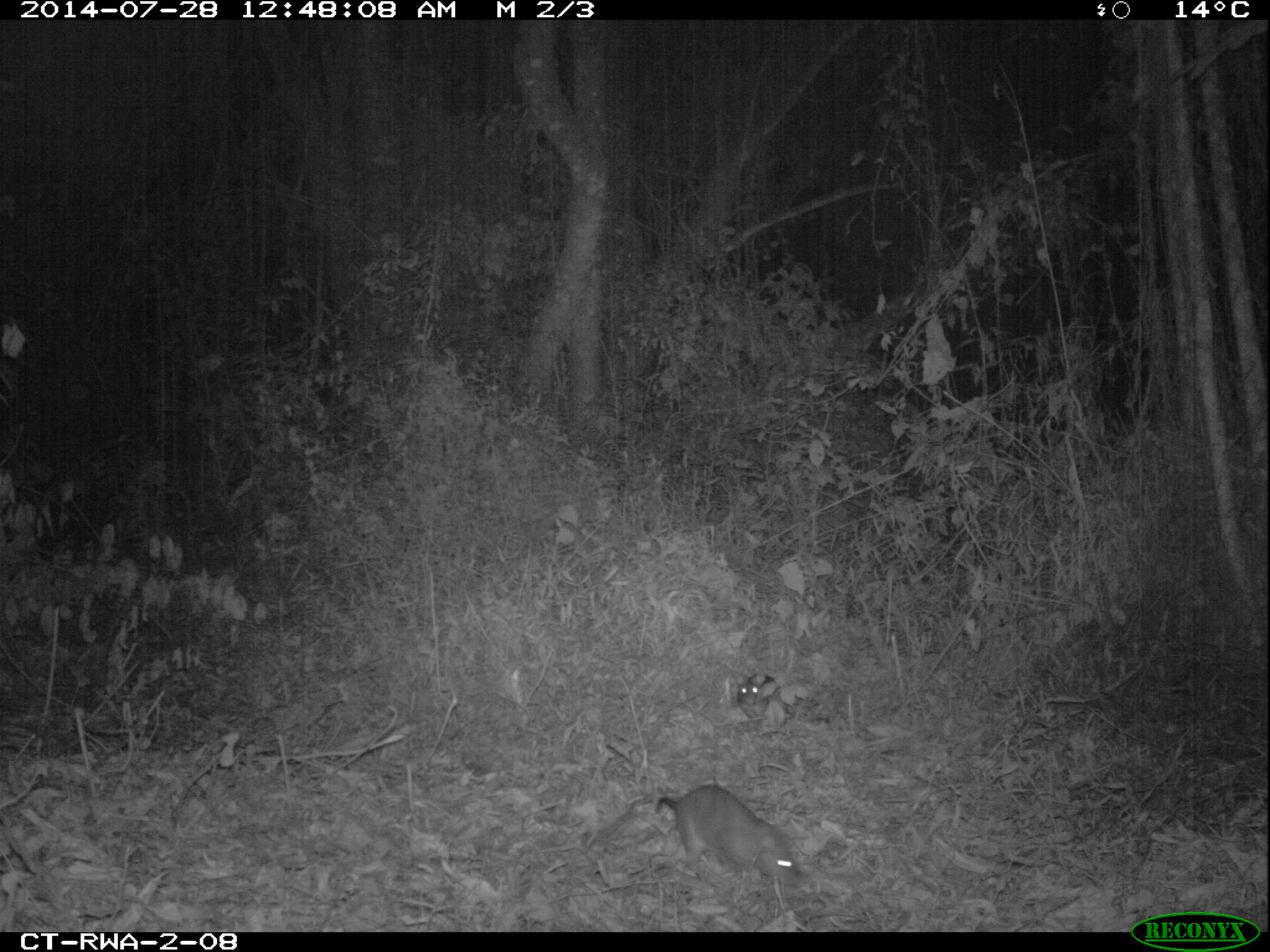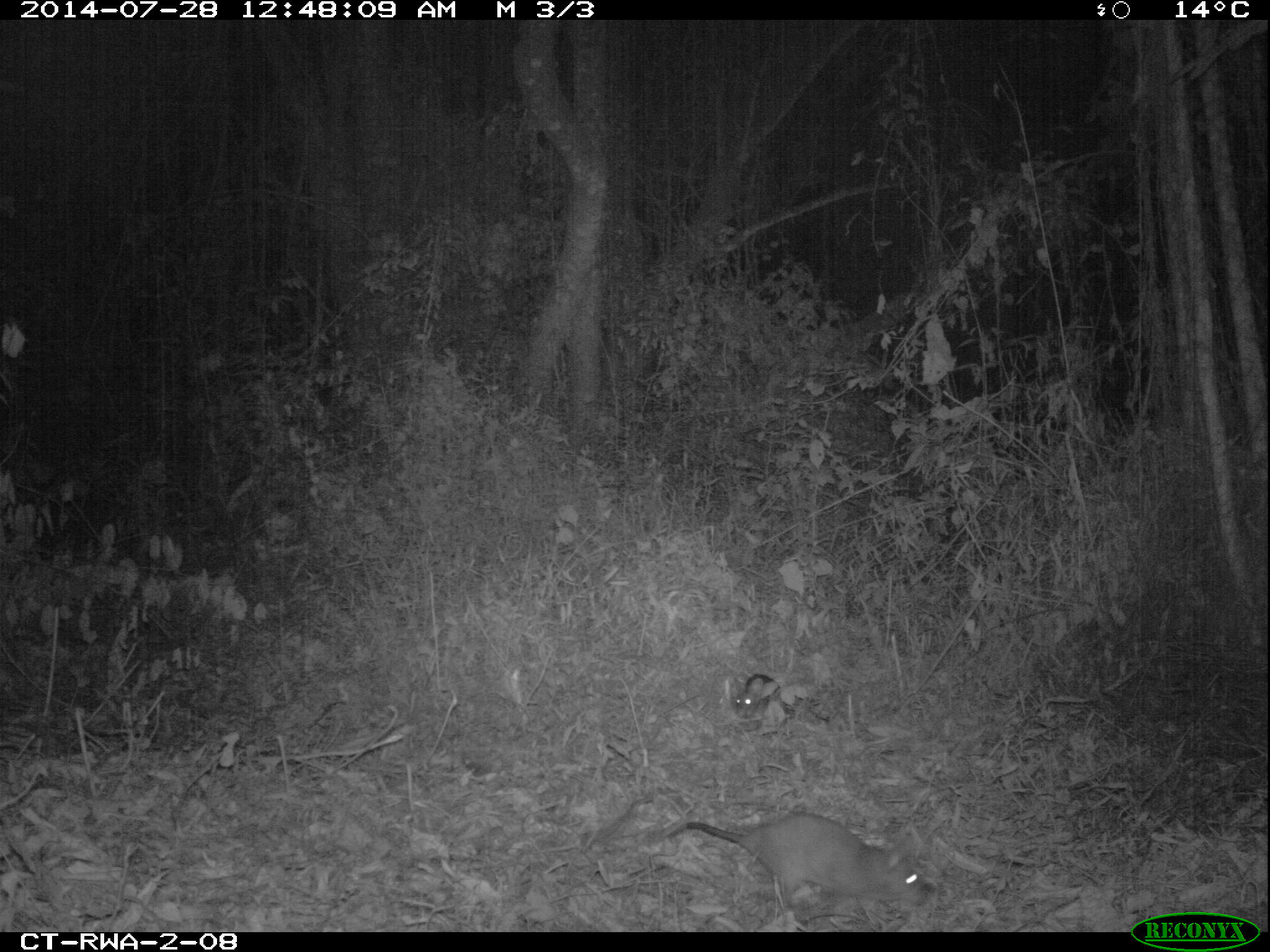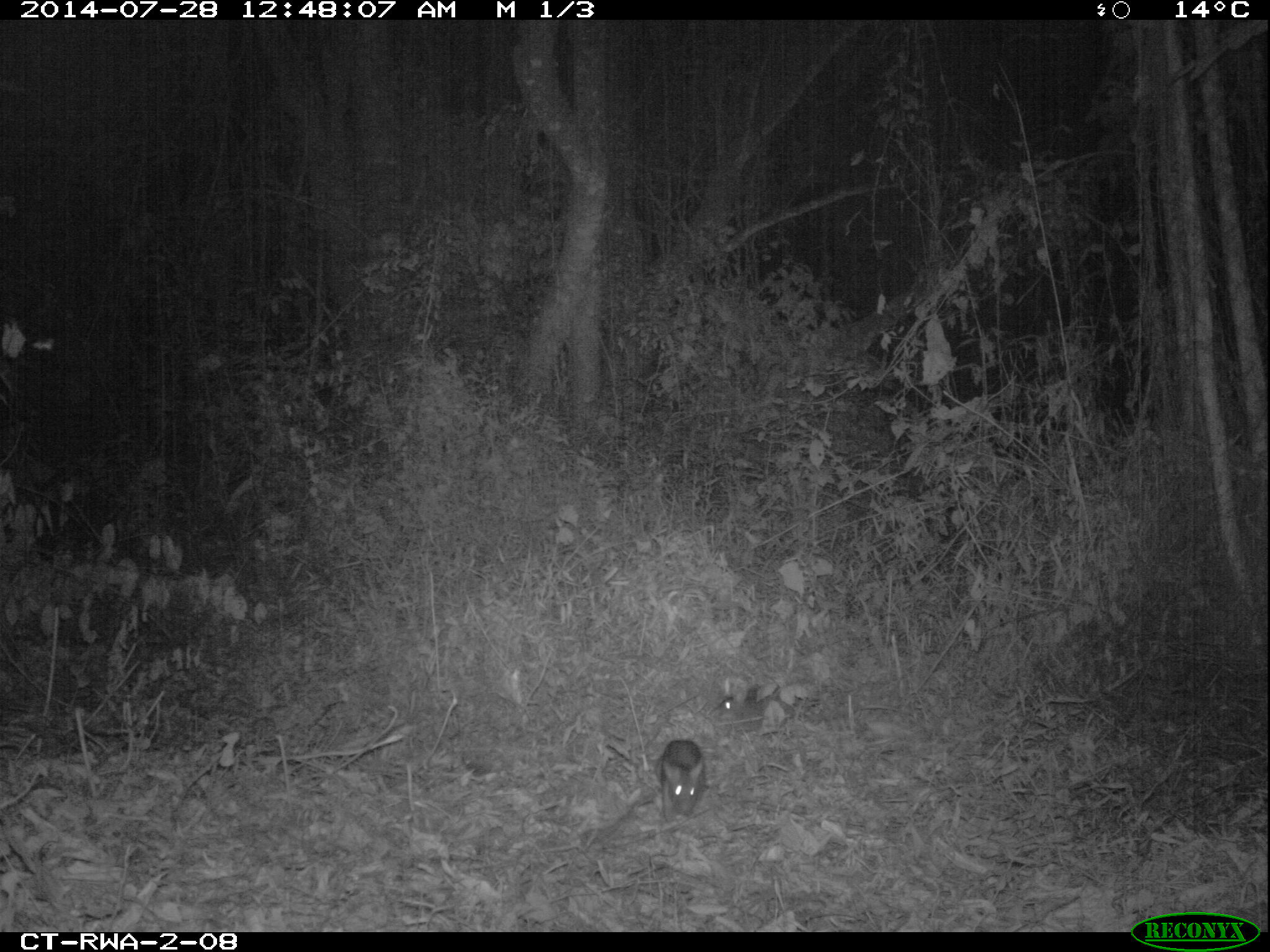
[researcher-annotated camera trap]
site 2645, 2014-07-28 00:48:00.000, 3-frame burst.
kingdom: Animalia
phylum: Chordata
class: Mammalia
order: Rodentia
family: Nesomyidae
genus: Cricetomys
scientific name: Cricetomys gambianus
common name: african giant pouched rat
Cricetomys gambianus (african giant pouched rat), count 2.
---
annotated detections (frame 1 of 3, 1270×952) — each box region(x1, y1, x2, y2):
cricetomys gambianus: region(655, 785, 801, 883); region(735, 672, 794, 720)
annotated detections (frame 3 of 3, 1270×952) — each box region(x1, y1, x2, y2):
cricetomys gambianus: region(652, 738, 713, 820); region(708, 681, 799, 728)